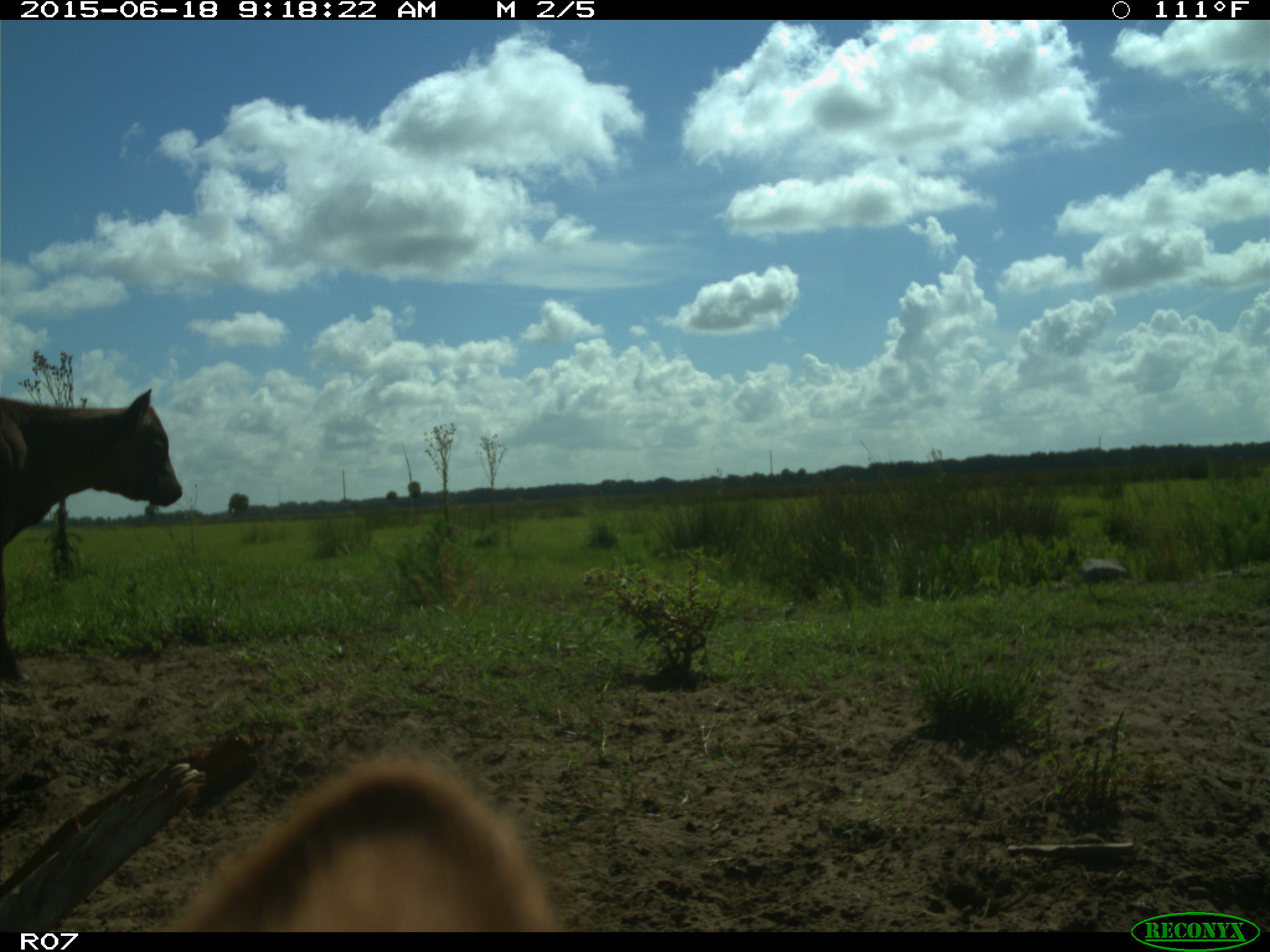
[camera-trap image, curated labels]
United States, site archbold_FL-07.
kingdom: Animalia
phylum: Chordata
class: Mammalia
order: Artiodactyla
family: Bovidae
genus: Bos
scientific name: Bos taurus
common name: domestic cow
Bos taurus (domestic cow).